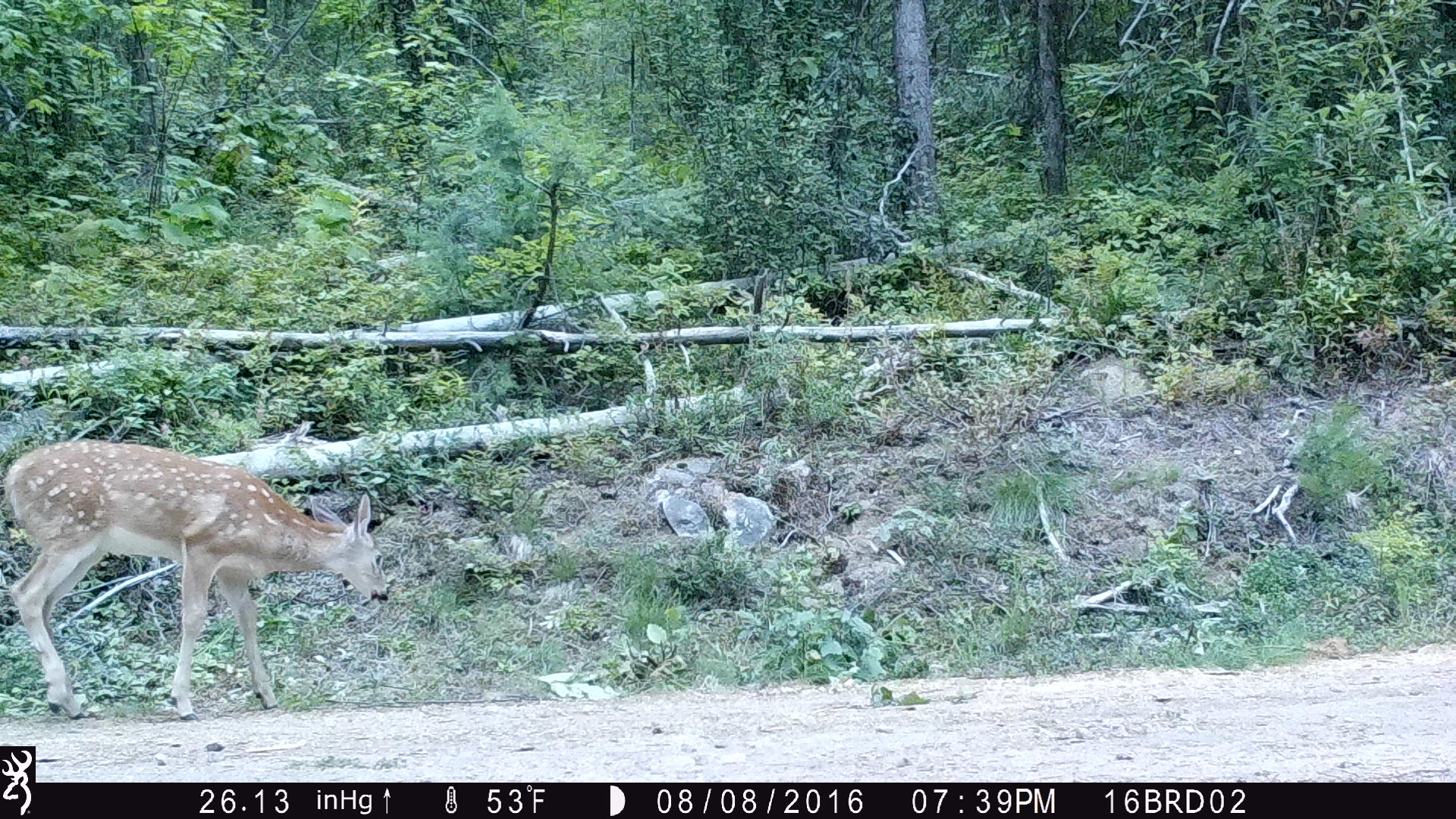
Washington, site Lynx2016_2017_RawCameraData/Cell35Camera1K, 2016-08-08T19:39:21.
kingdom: Animalia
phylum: Chordata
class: Mammalia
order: Artiodactyla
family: Cervidae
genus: Odocoileus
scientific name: Odocoileus virginianus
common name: white-tailed deer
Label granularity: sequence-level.